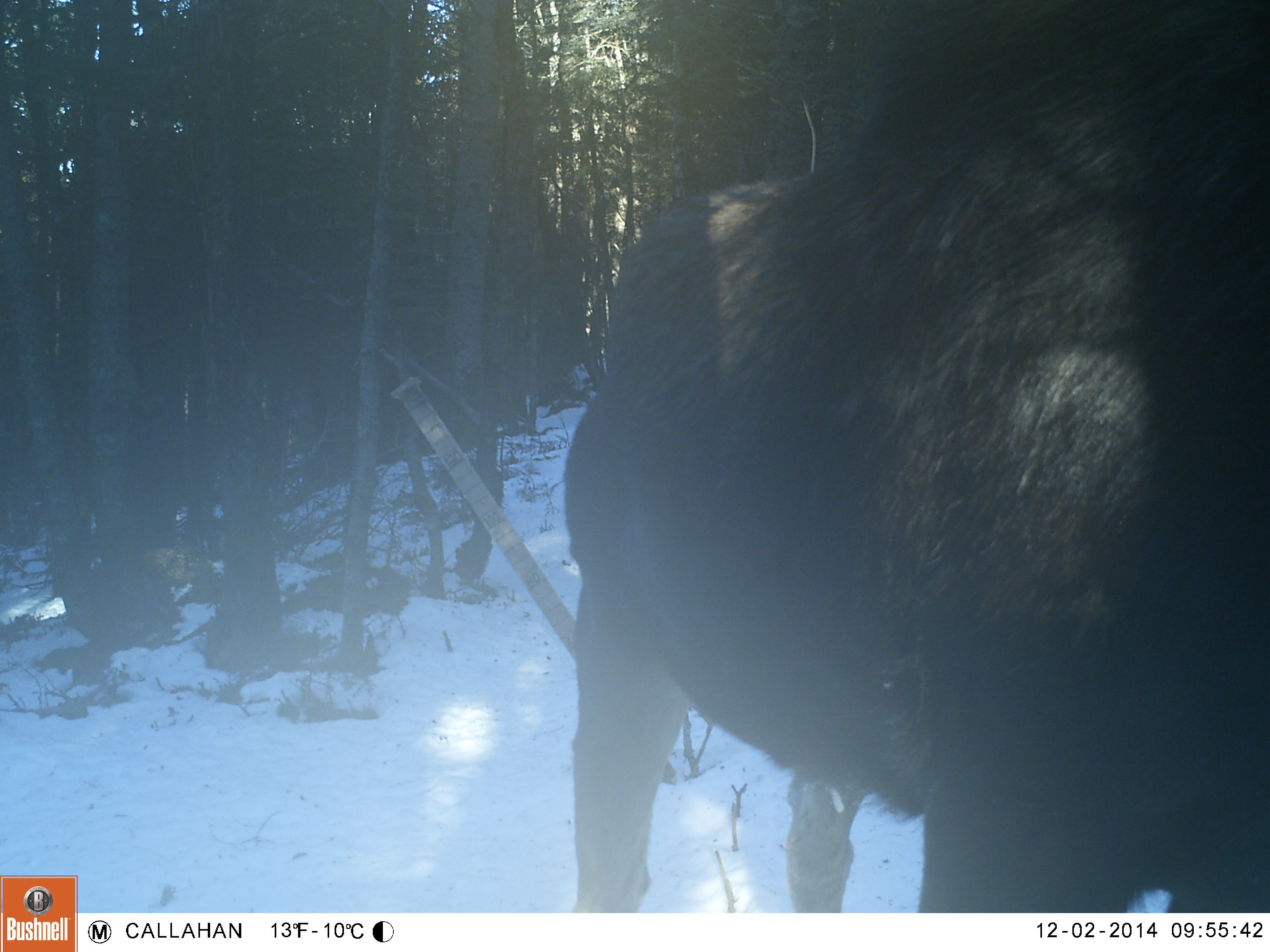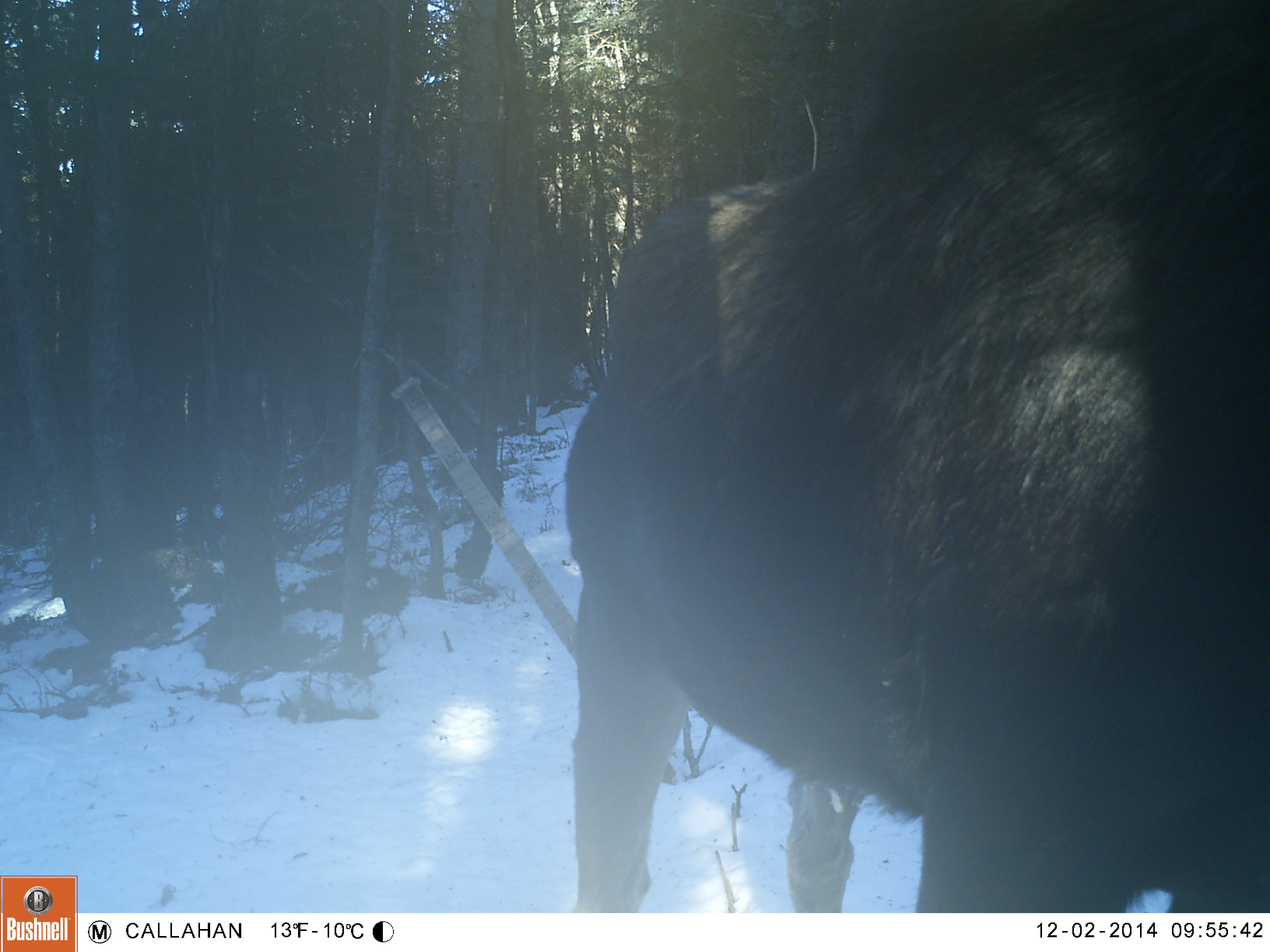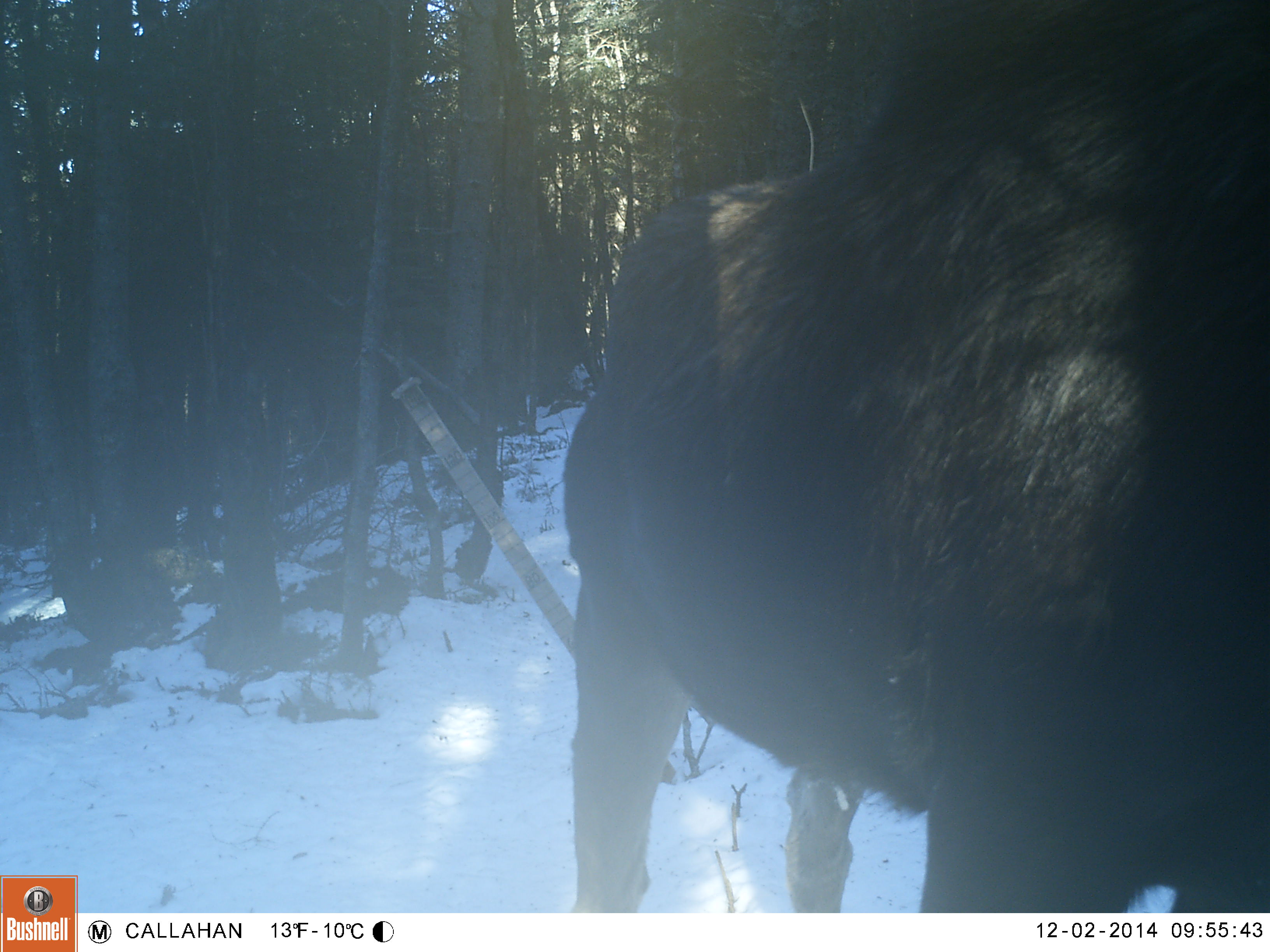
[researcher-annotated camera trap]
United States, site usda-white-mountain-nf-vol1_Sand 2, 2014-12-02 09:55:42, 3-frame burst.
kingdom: Animalia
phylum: Chordata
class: Mammalia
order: Artiodactyla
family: Cervidae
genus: Alces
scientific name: Alces alces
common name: moose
Moose (Alces alces).